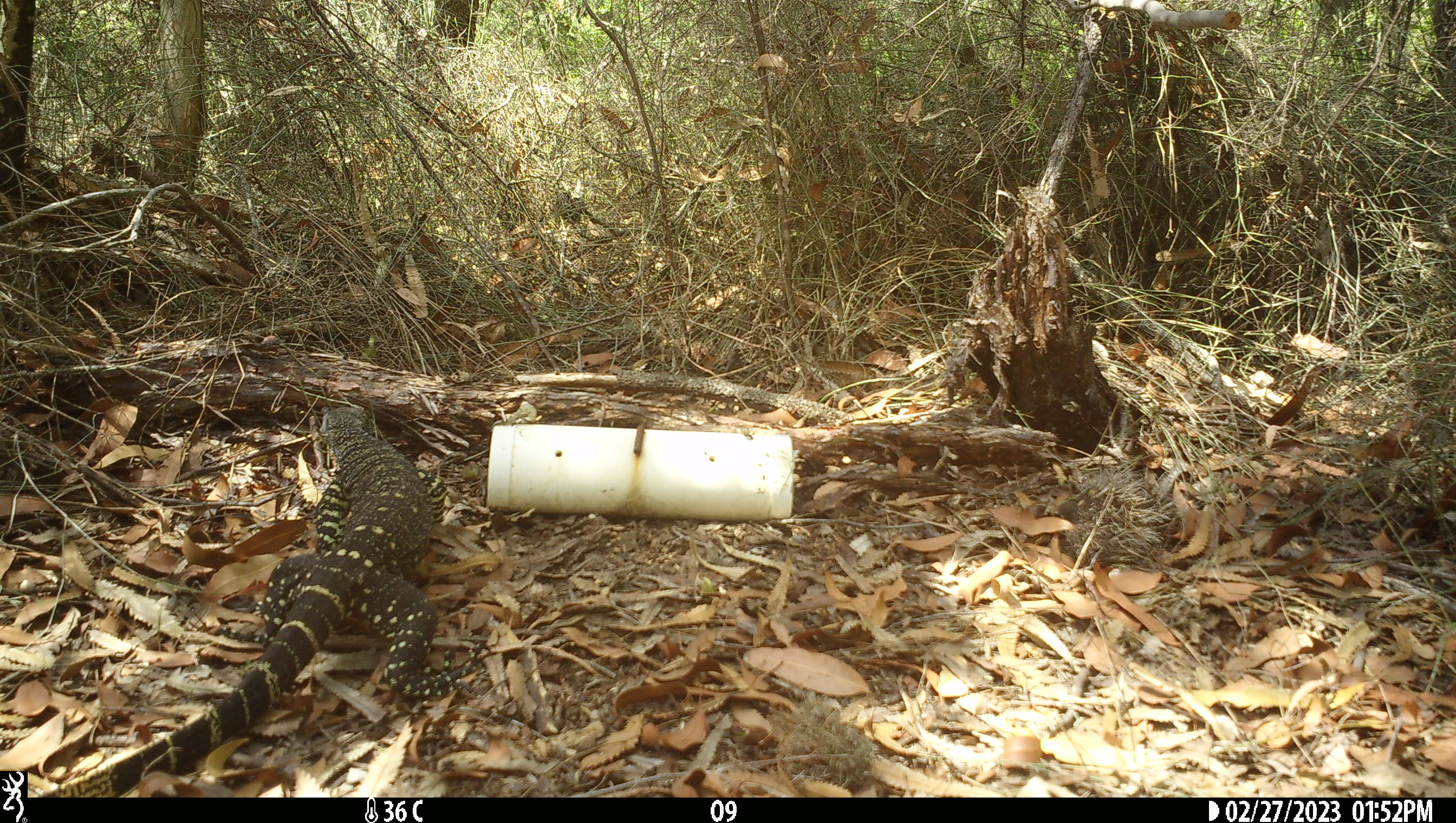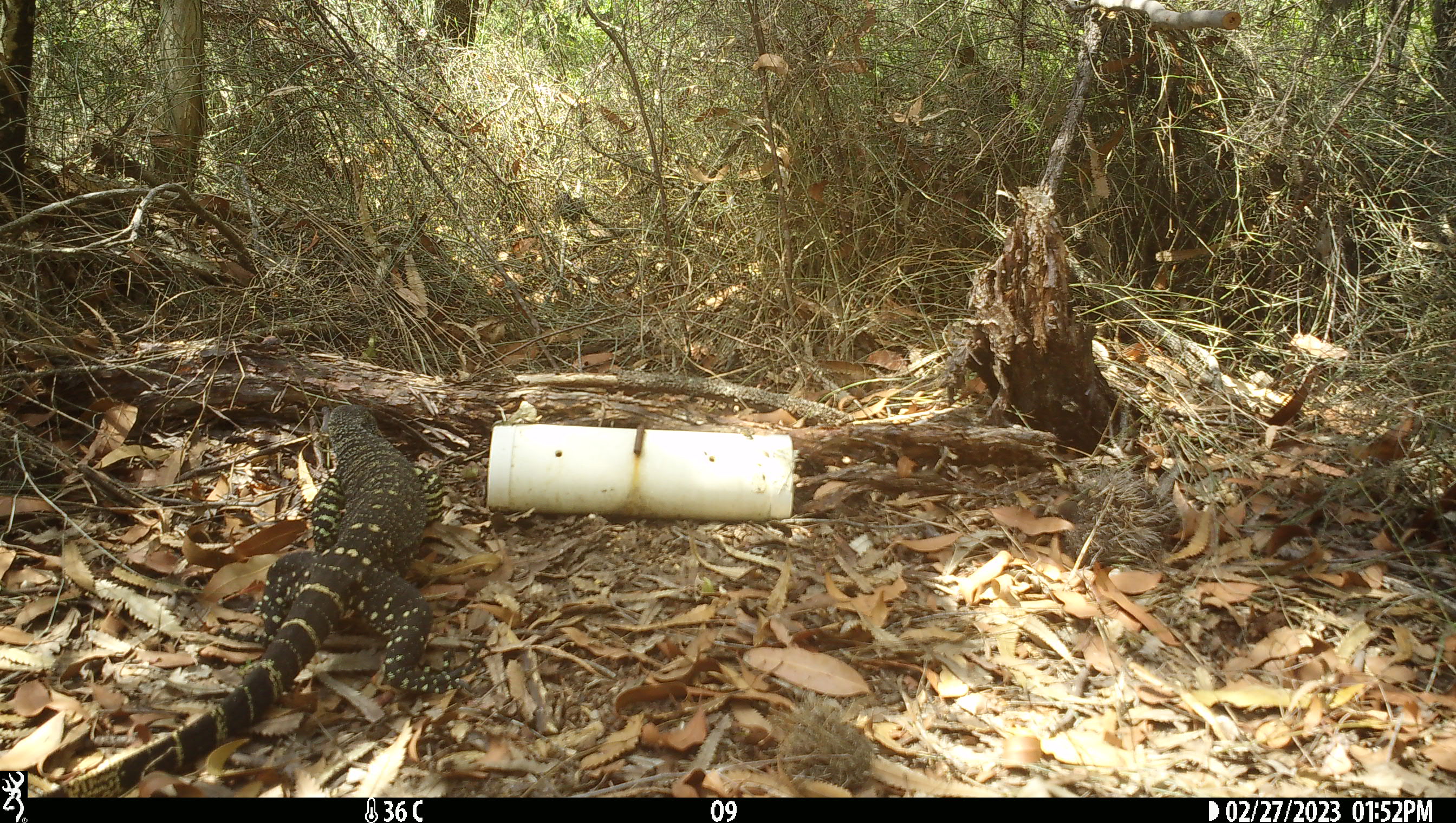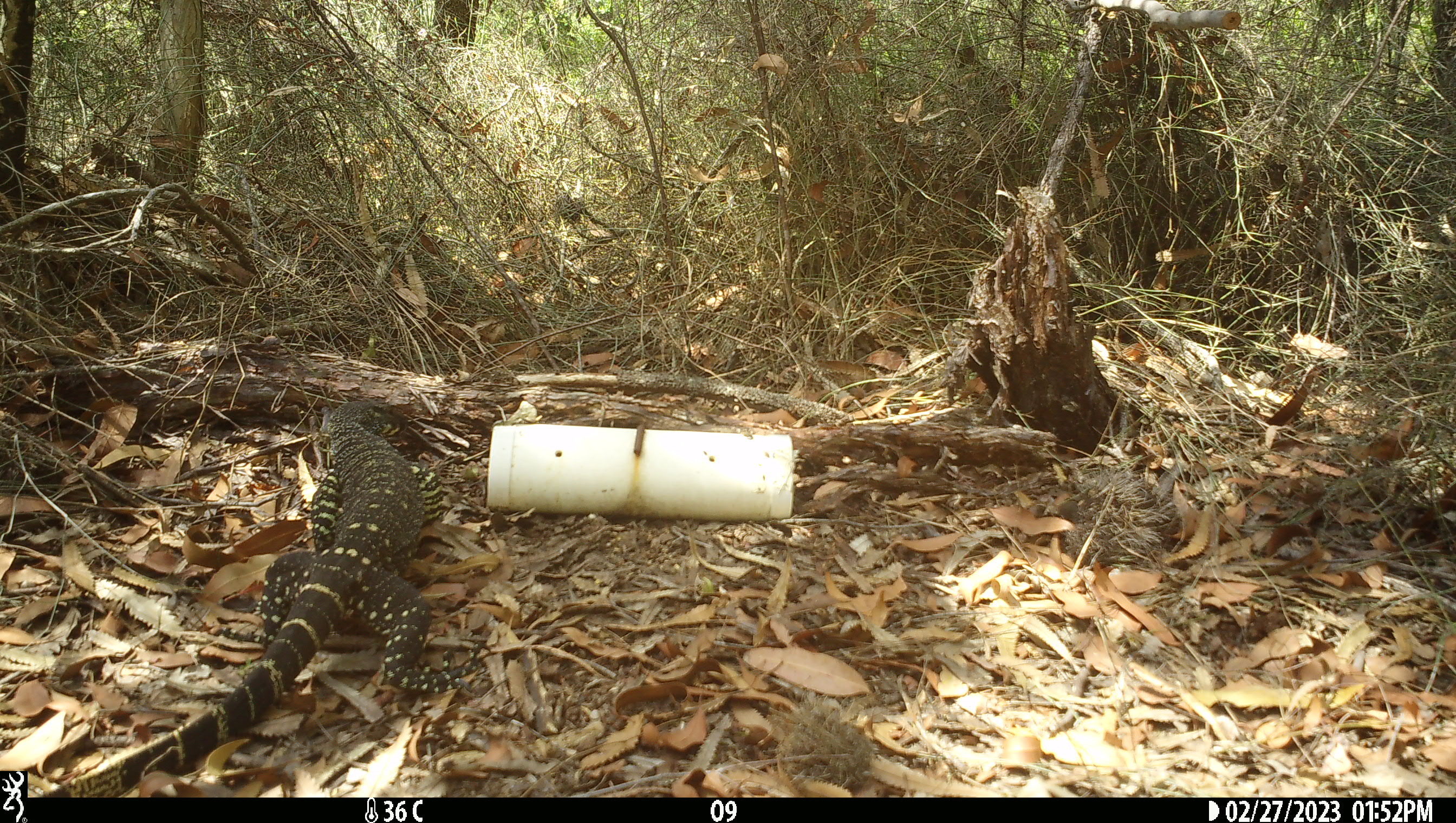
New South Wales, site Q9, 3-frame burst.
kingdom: Animalia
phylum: Chordata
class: Reptilia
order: Squamata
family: Varanidae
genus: Varanus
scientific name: Varanus varius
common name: lace monitor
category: goanna